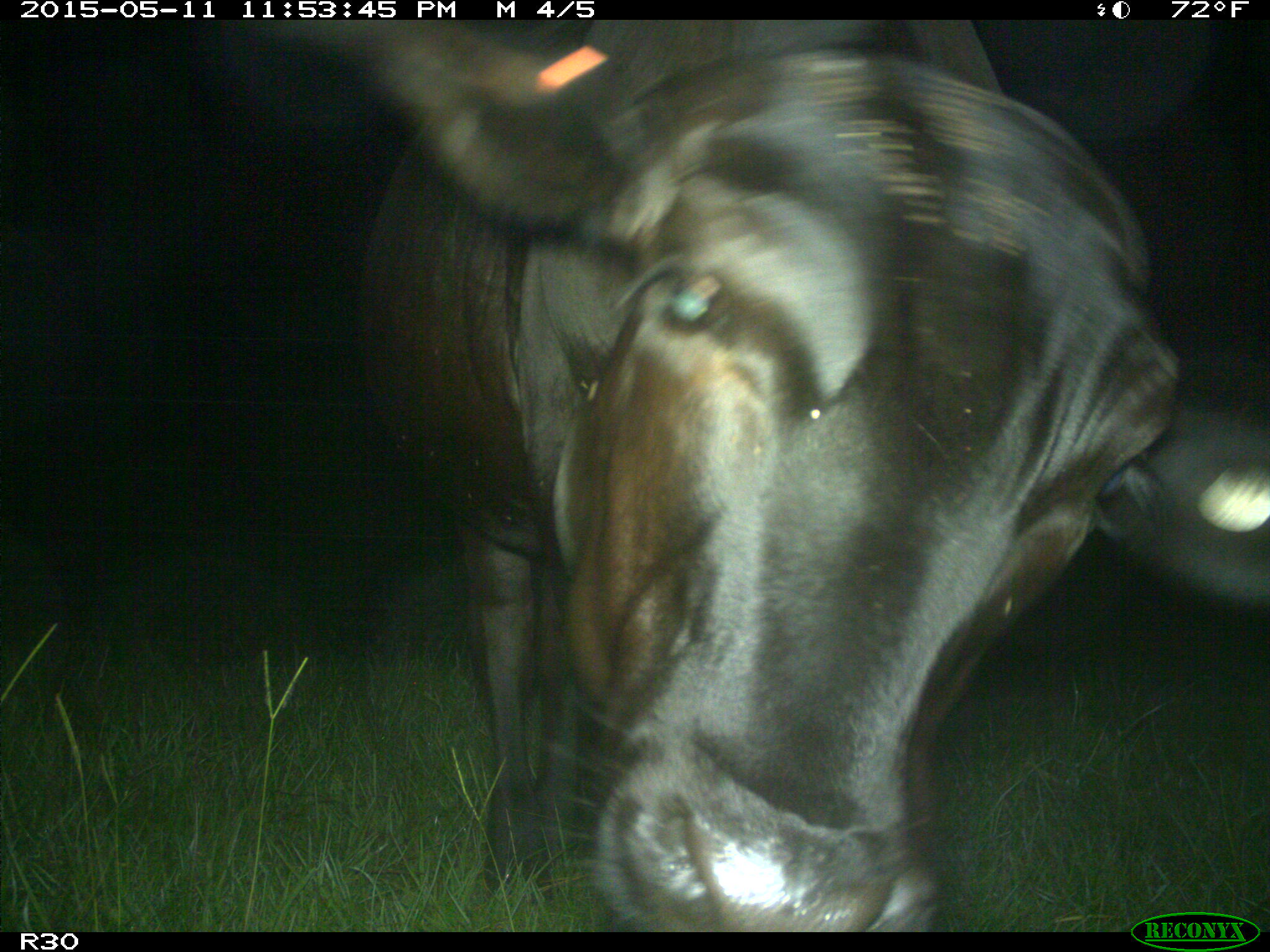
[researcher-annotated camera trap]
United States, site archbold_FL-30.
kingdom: Animalia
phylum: Chordata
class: Mammalia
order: Artiodactyla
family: Bovidae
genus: Bos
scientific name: Bos taurus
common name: domestic cow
Bos taurus (domestic cow).